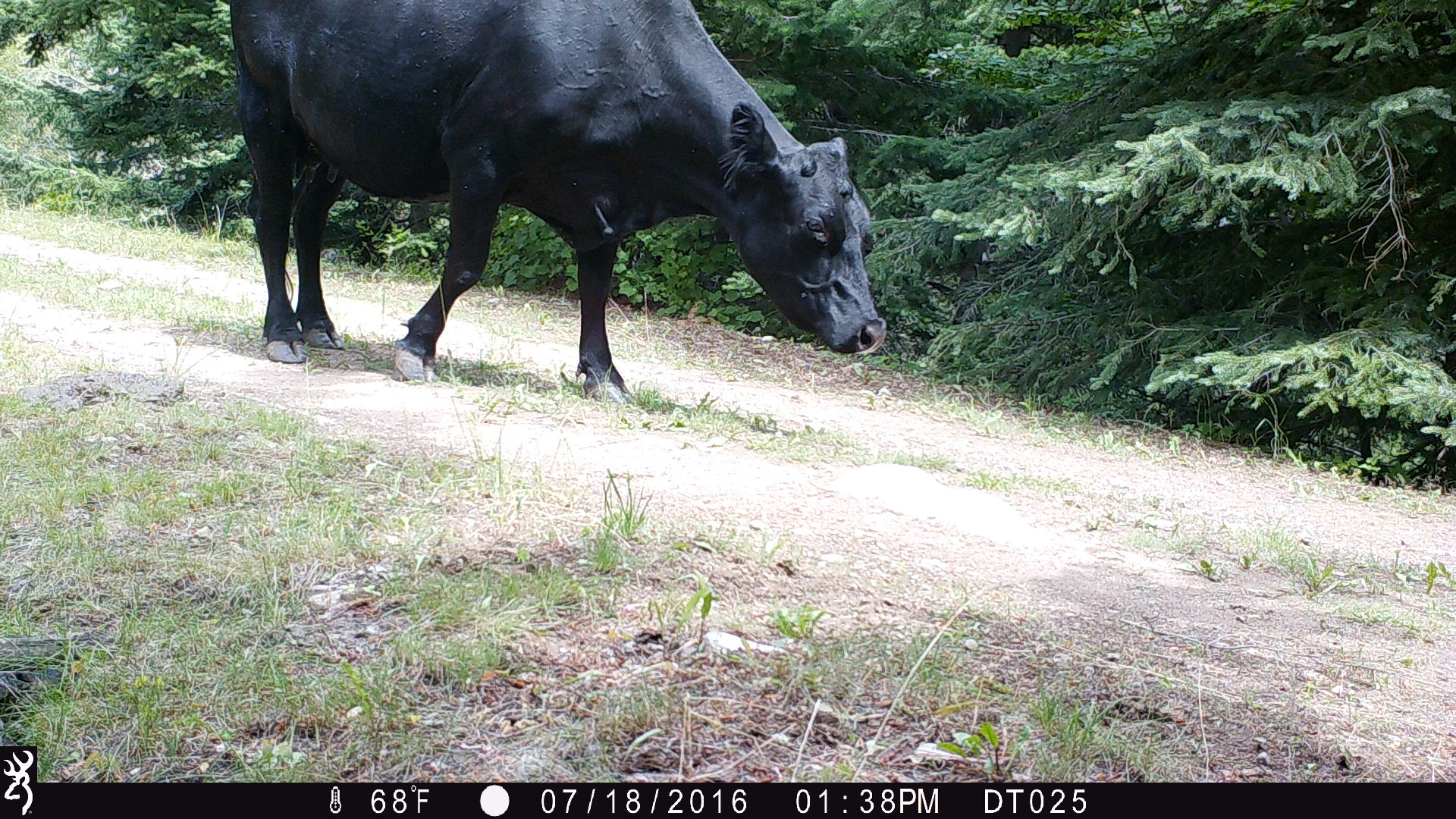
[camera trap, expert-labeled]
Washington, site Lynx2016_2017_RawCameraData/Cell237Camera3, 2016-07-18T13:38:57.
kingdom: Animalia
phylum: Chordata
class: Mammalia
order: Artiodactyla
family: Bovidae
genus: Bos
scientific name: Bos taurus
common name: domestic cattle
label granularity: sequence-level